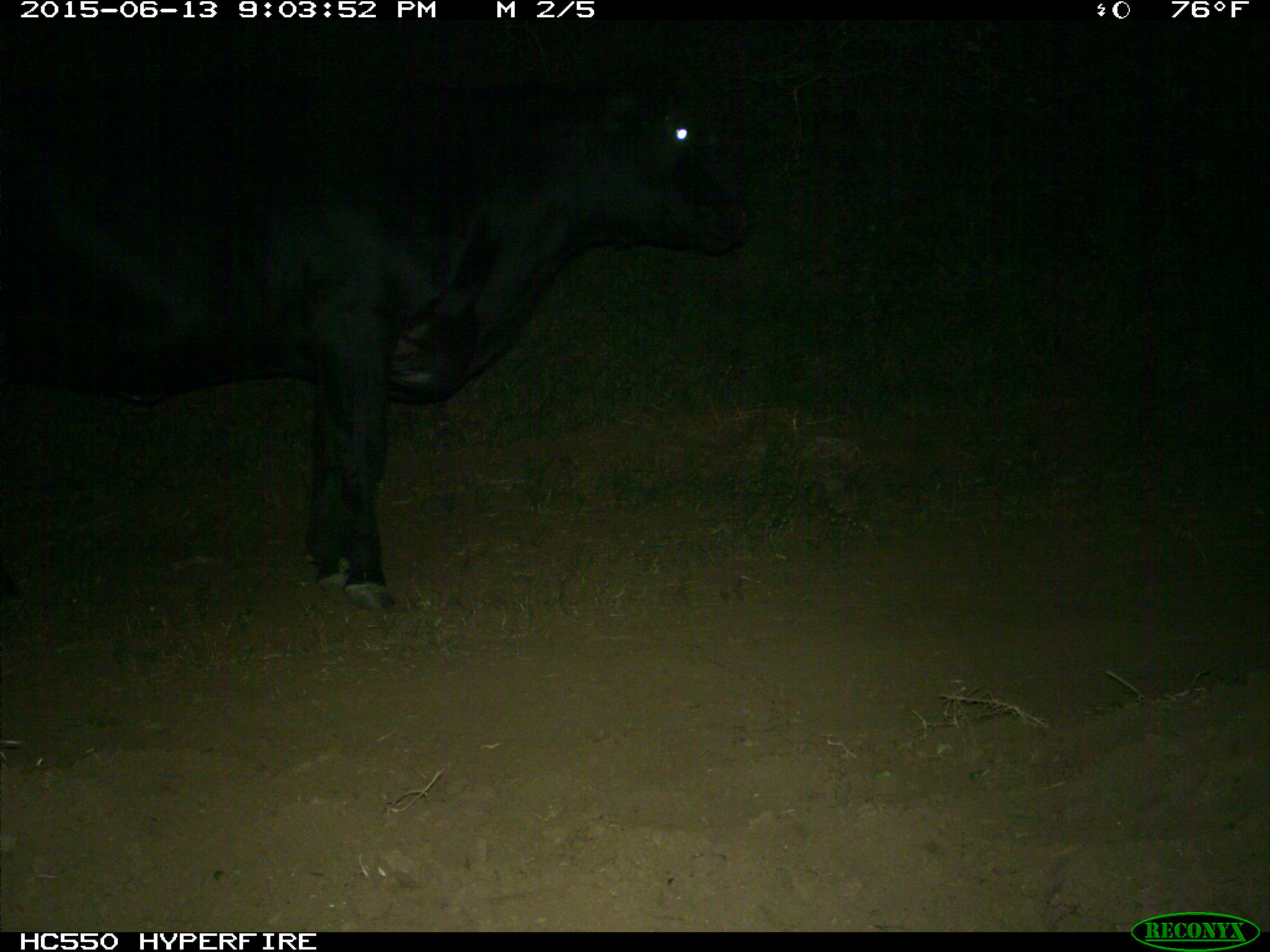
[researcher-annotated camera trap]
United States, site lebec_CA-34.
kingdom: Animalia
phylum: Chordata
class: Mammalia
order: Artiodactyla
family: Bovidae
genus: Bos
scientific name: Bos taurus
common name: domestic cow